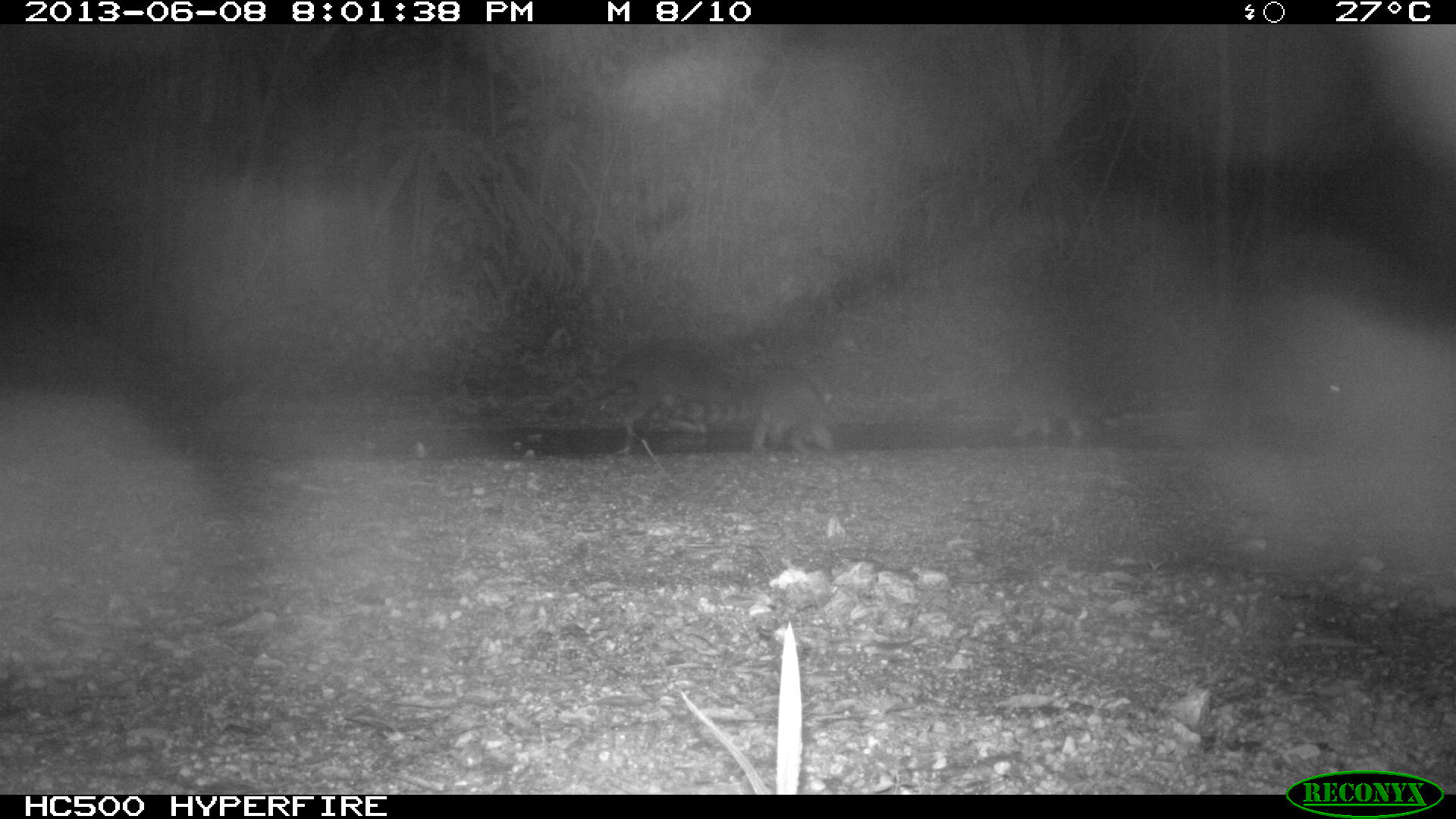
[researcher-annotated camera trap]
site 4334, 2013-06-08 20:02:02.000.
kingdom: Animalia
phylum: Chordata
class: Mammalia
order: Carnivora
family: Procyonidae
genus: Procyon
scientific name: Procyon lotor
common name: common raccoon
Procyon lotor (common raccoon), count 4.